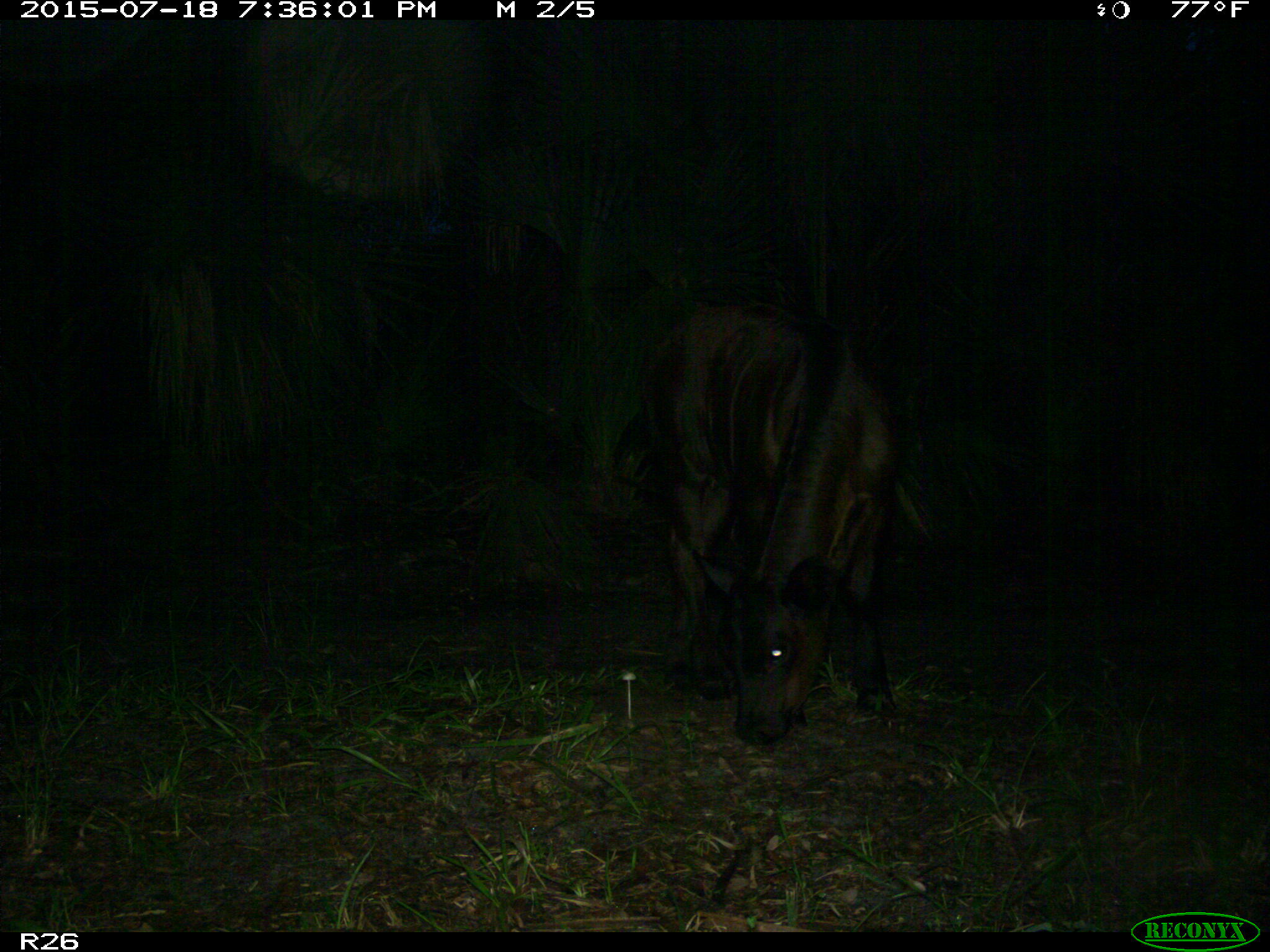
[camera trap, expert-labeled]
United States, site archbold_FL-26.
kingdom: Animalia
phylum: Chordata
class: Mammalia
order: Artiodactyla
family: Bovidae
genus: Bos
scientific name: Bos taurus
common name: domestic cow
Bos taurus (domestic cow).